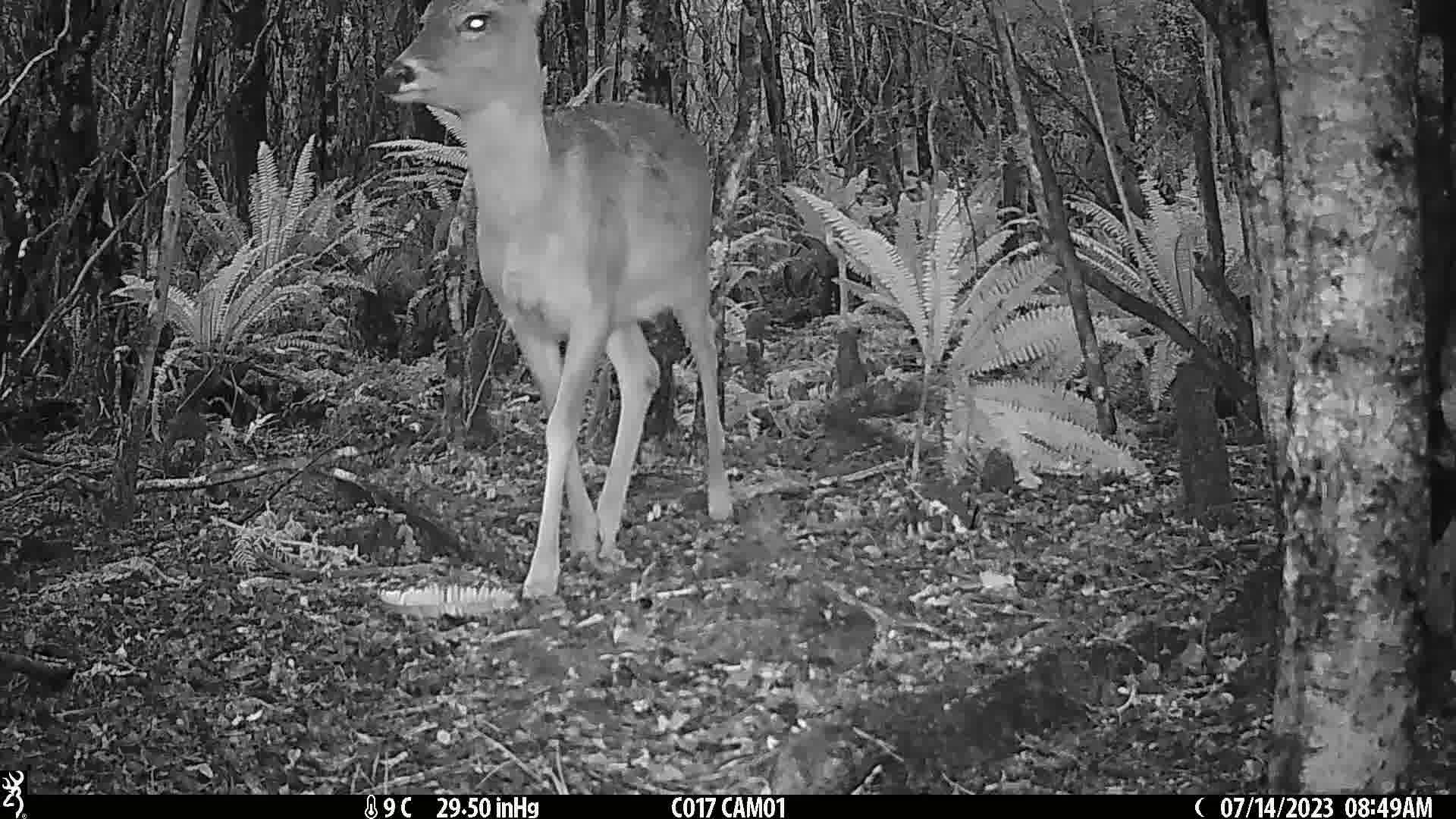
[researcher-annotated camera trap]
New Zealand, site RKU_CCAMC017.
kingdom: Animalia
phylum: Chordata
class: Mammalia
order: Artiodactyla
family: Cervidae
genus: Odocoileus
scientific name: Odocoileus virginianus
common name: white-tailed deer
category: white tailed deer